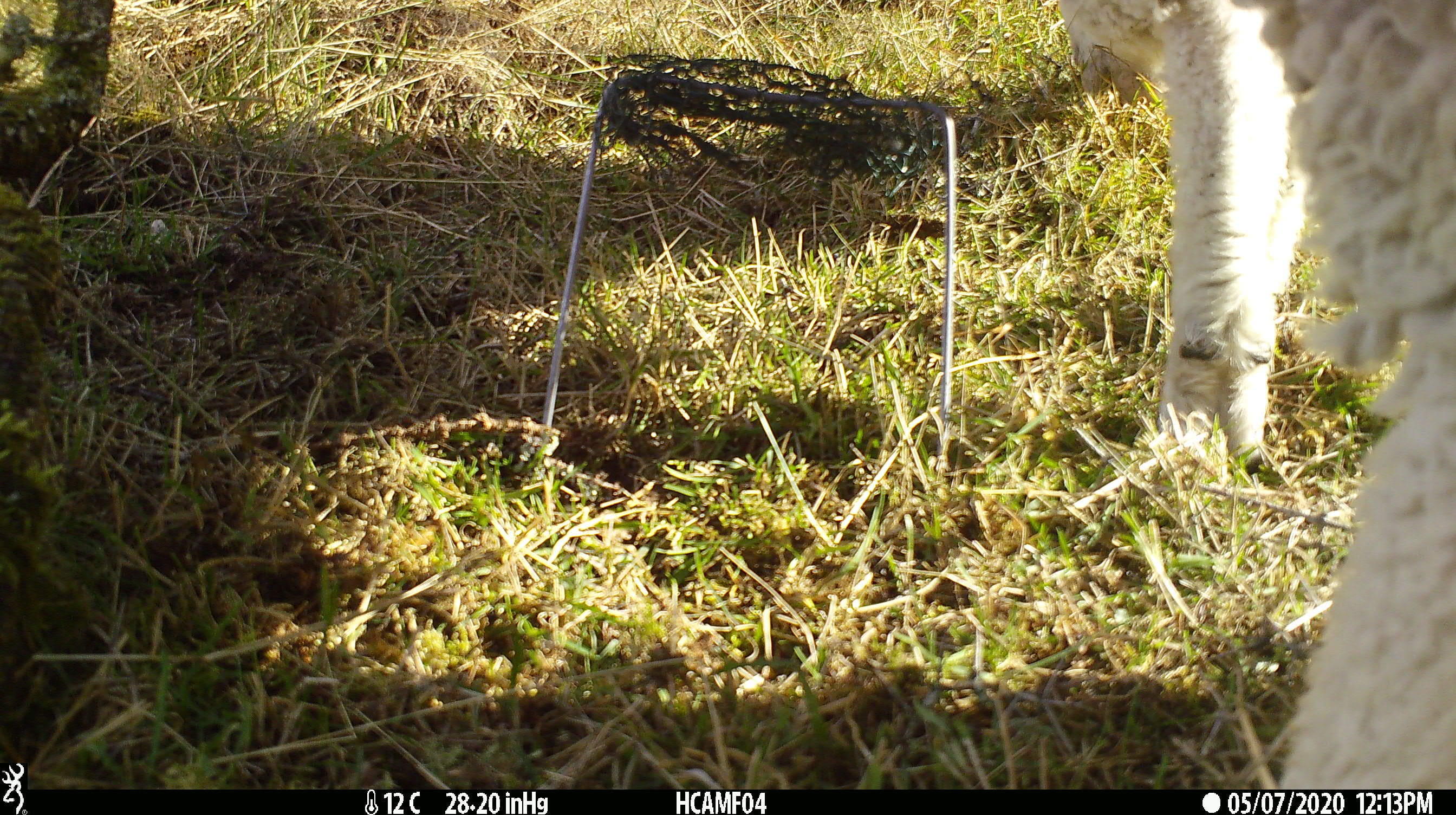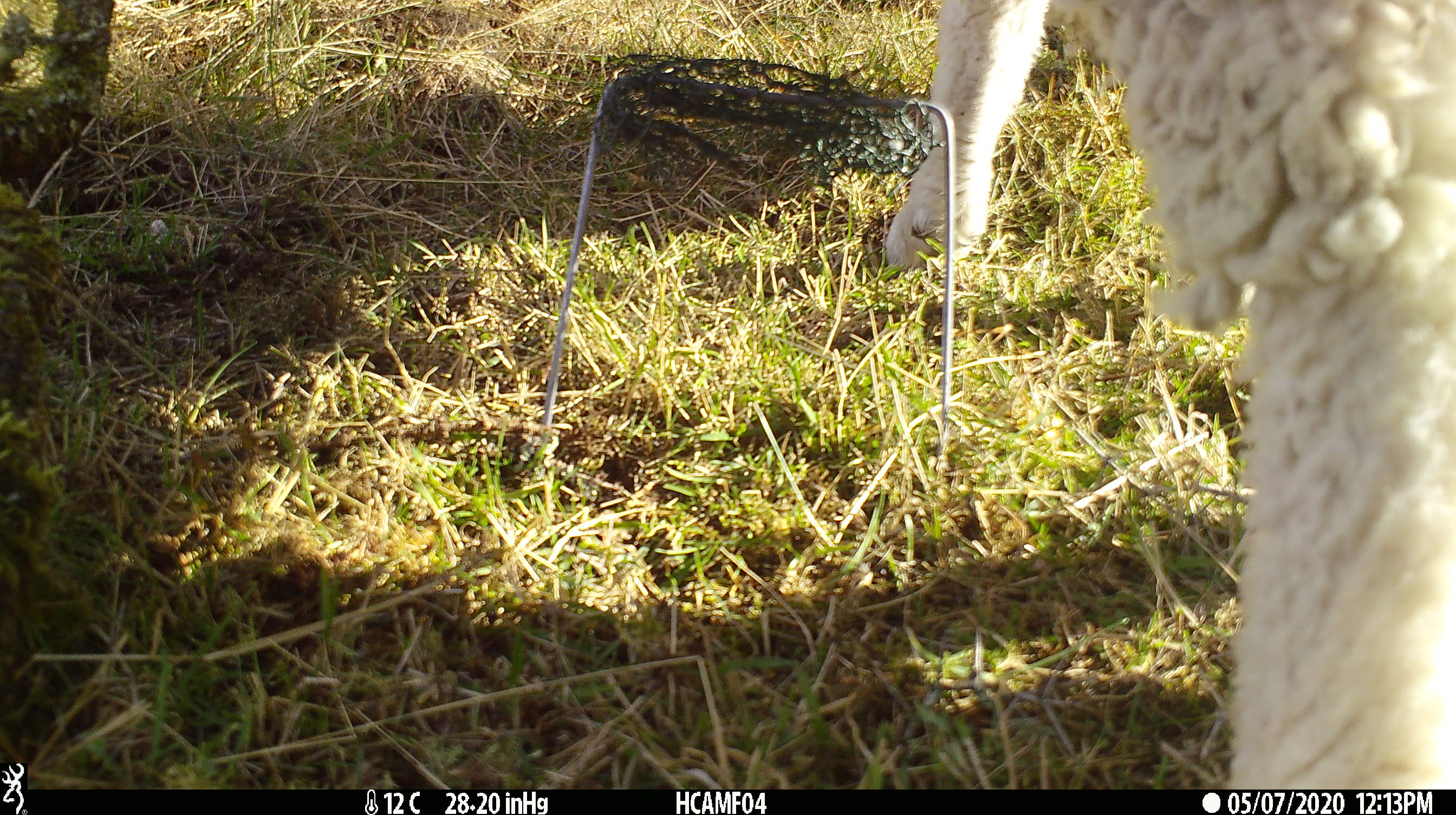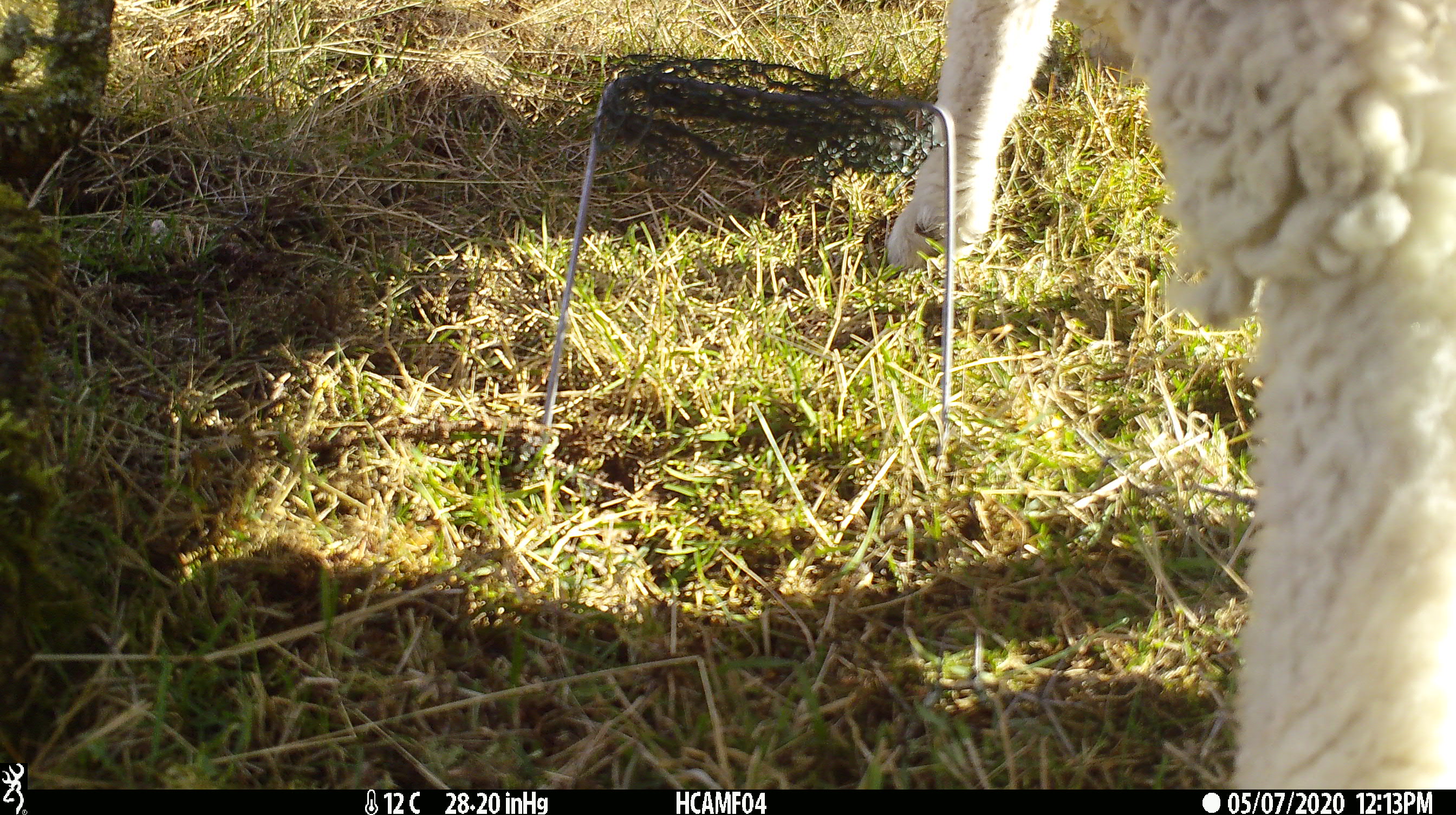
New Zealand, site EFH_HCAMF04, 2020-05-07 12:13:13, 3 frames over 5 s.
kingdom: Animalia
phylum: Chordata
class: Mammalia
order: Artiodactyla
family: Bovidae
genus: Ovis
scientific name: Ovis aries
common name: domestic sheep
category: sheep